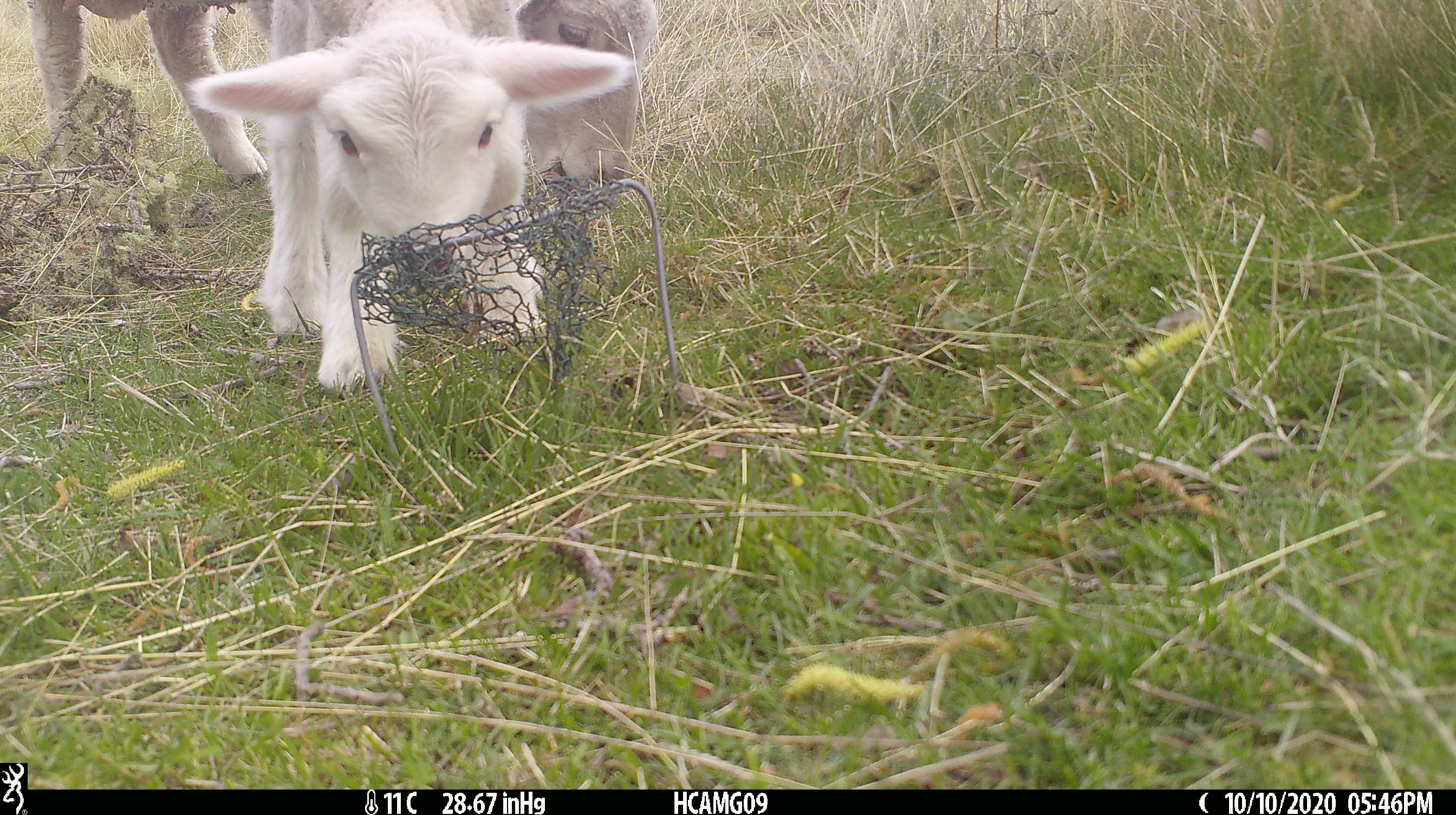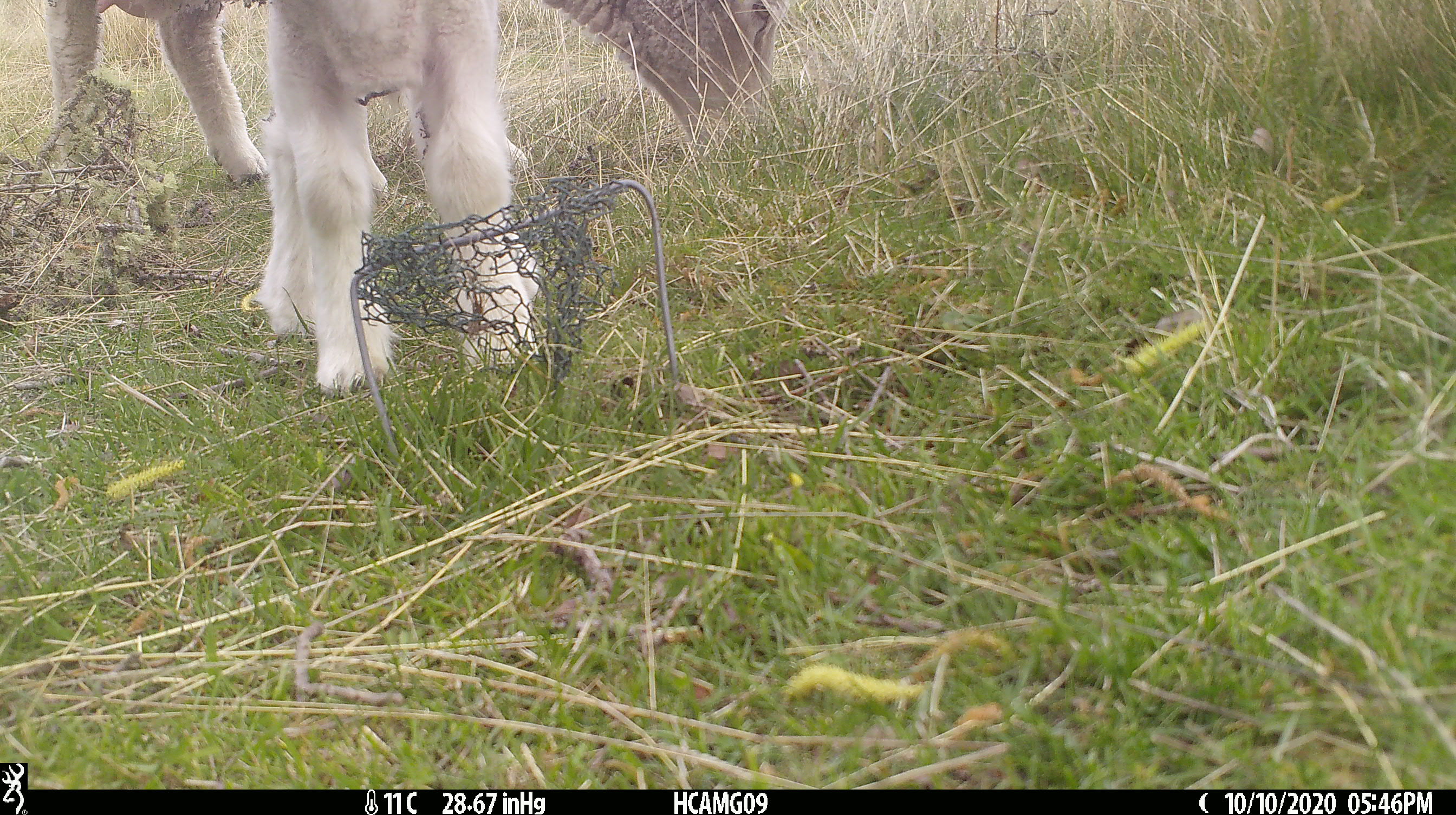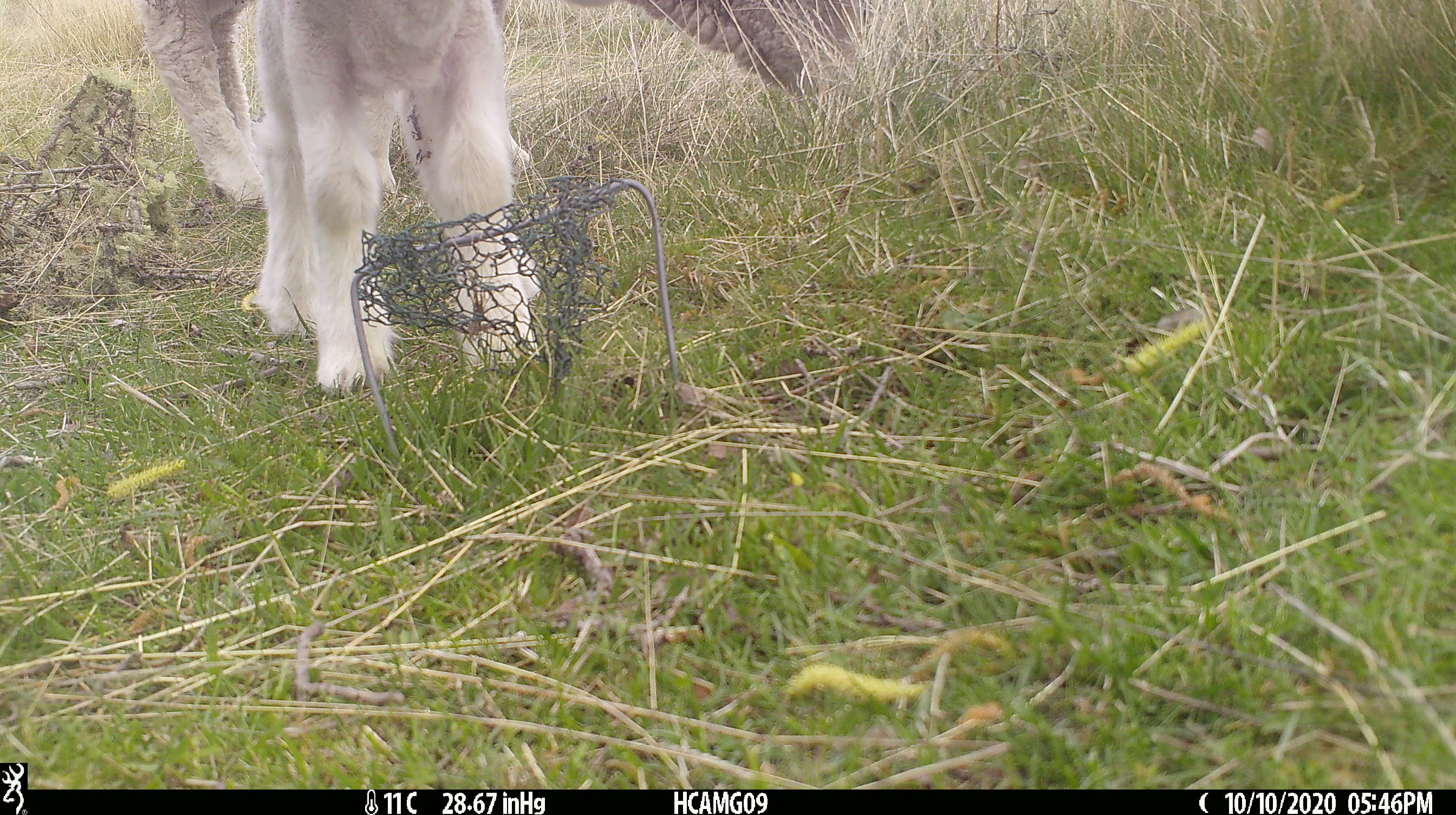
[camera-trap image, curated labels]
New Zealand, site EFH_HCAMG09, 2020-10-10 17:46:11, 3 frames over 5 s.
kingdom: Animalia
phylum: Chordata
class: Mammalia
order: Artiodactyla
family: Bovidae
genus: Ovis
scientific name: Ovis aries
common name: domestic sheep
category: sheep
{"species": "sheep (domestic sheep) (Ovis aries)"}